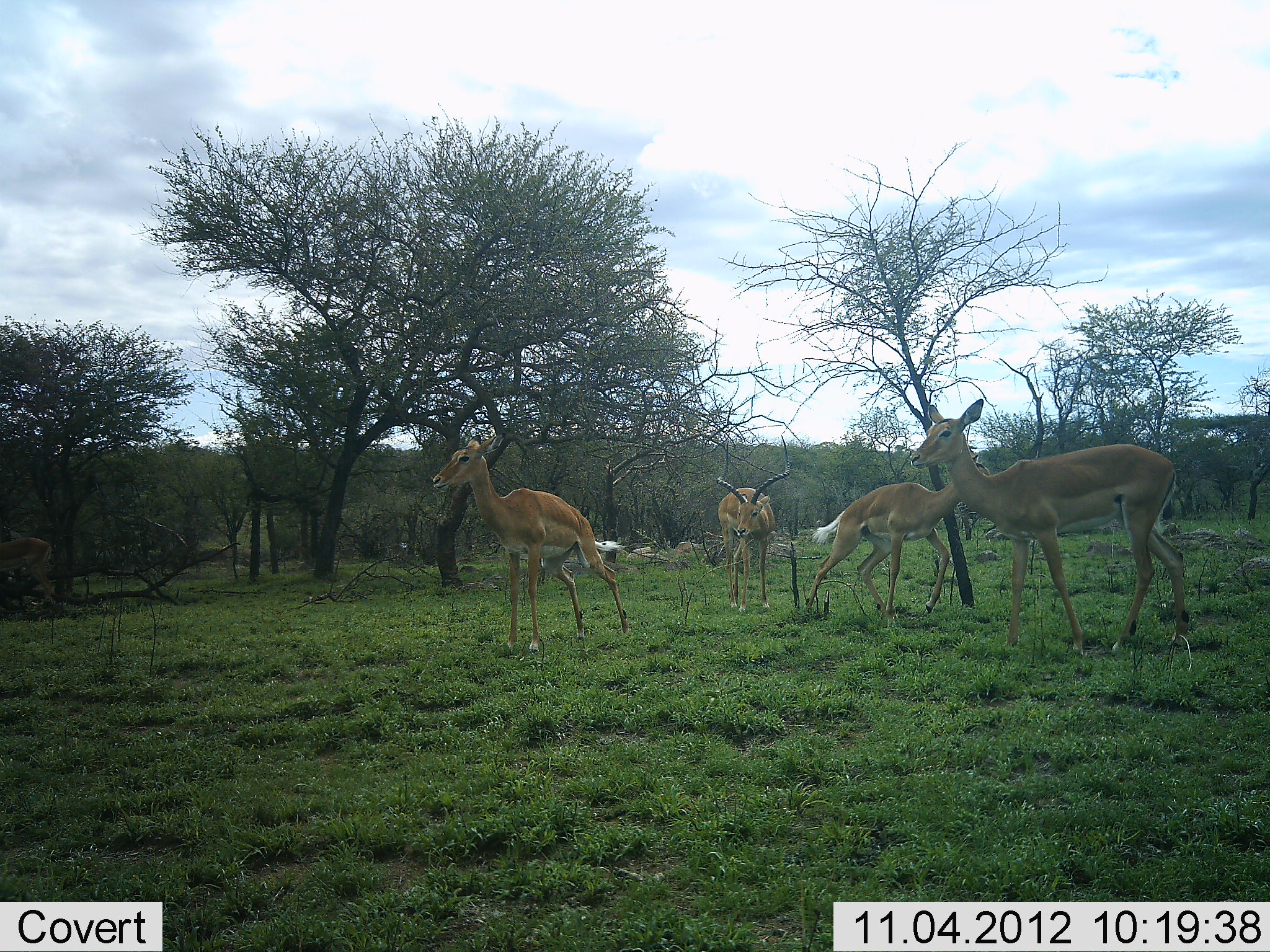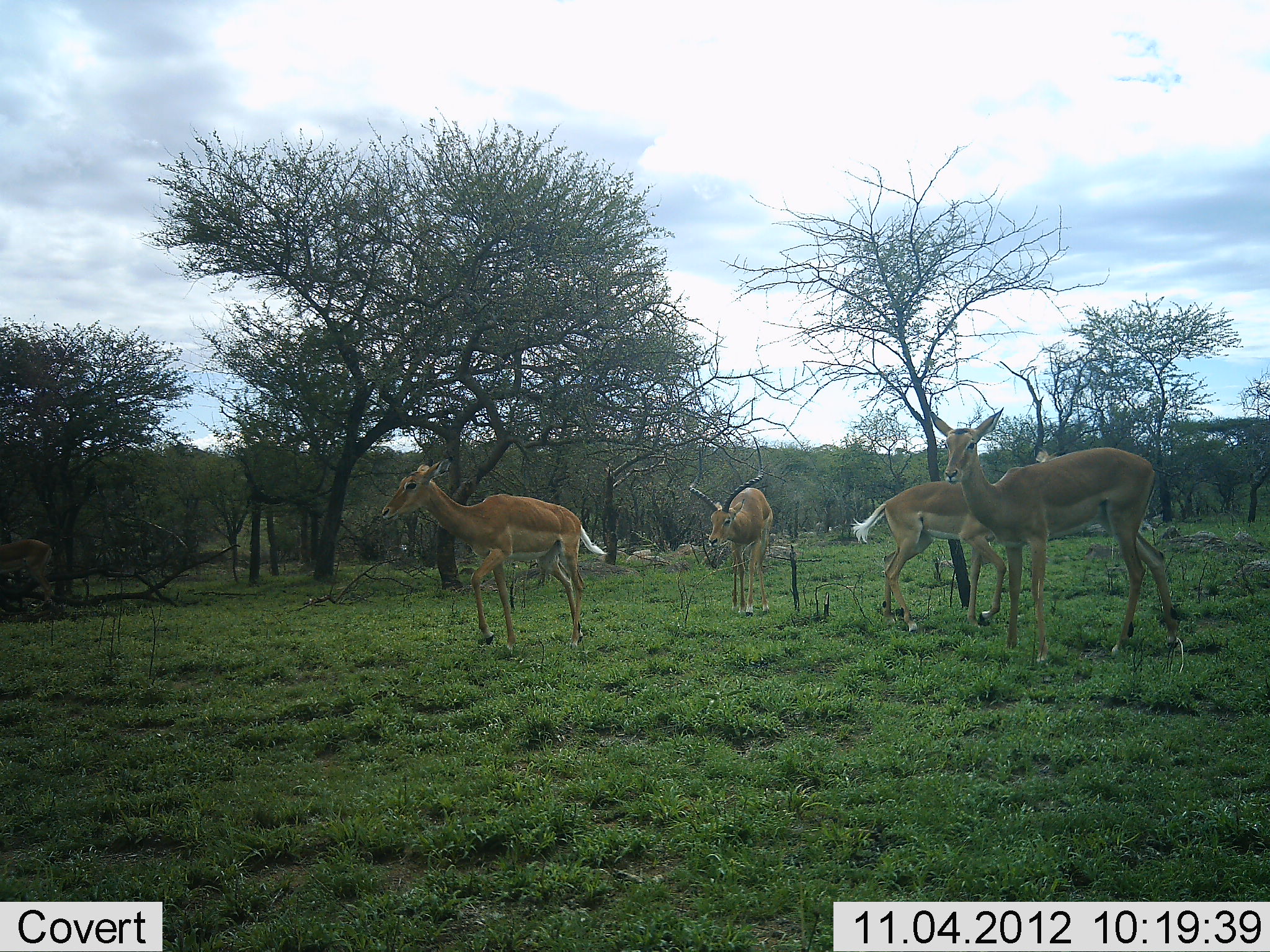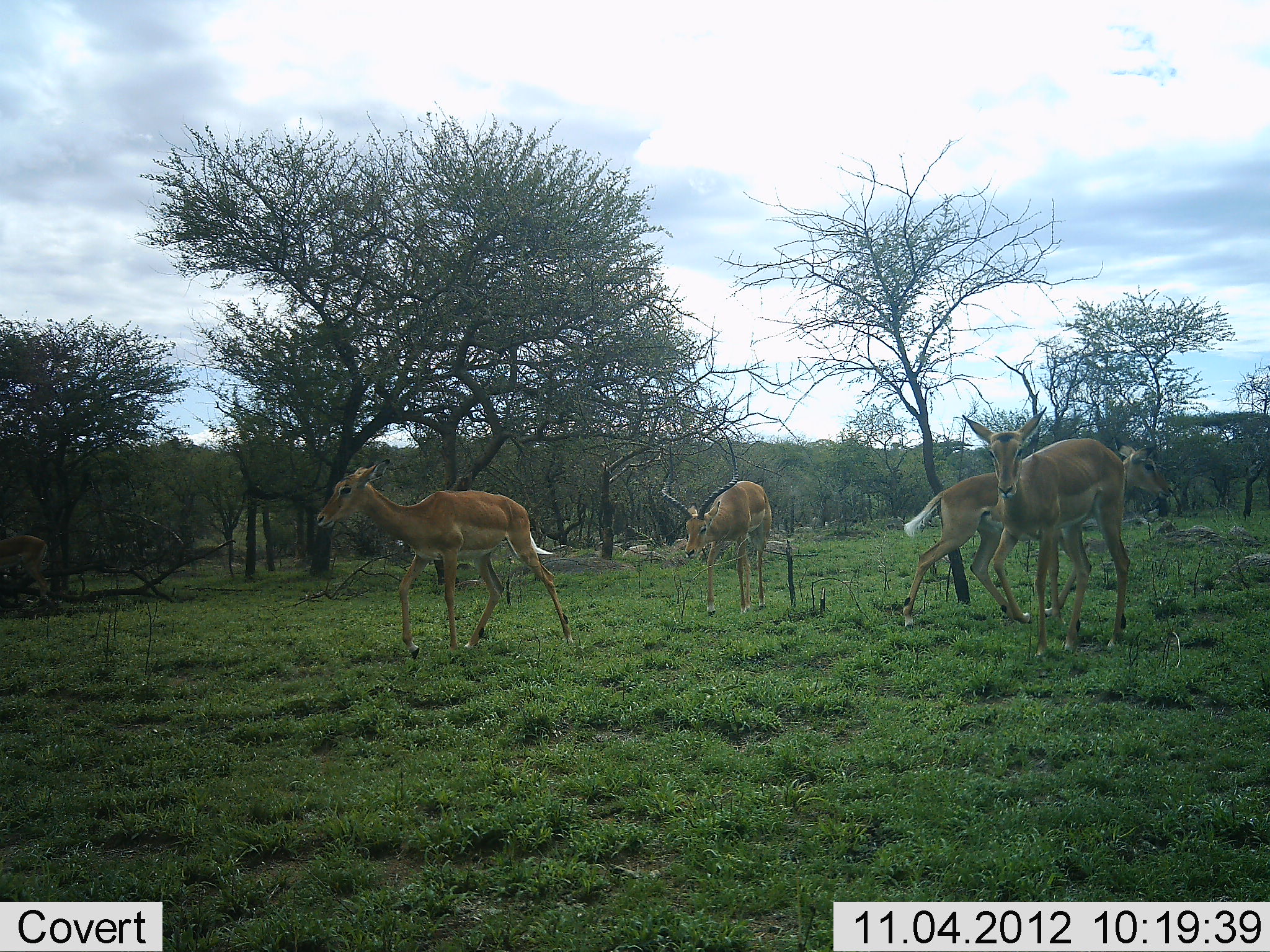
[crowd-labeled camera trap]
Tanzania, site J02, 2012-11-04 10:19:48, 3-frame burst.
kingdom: Animalia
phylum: Chordata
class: Mammalia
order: Artiodactyla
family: Bovidae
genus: Aepyceros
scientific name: Aepyceros melampus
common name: impala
Impala (Aepyceros melampus), count 4. Behavior (volunteer vote fractions): standing 80%, resting 0%, moving 70%, interacting 0%. Young present (vote fraction): 0%. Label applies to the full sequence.